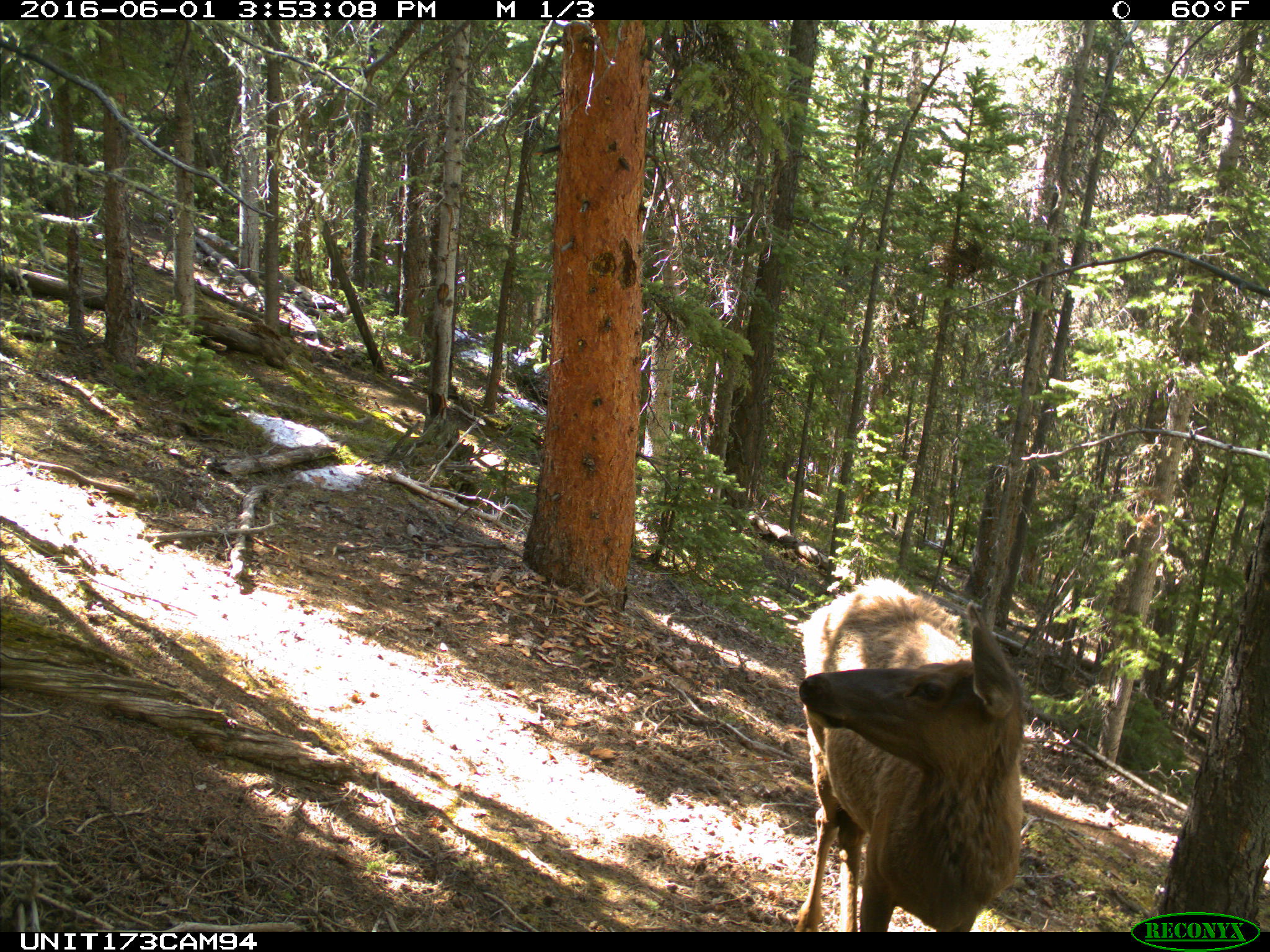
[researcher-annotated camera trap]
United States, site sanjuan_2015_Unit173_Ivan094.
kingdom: Animalia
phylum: Chordata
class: Mammalia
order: Artiodactyla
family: Cervidae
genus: Cervus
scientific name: Cervus elaphus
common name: red deer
Cervus elaphus (red deer).